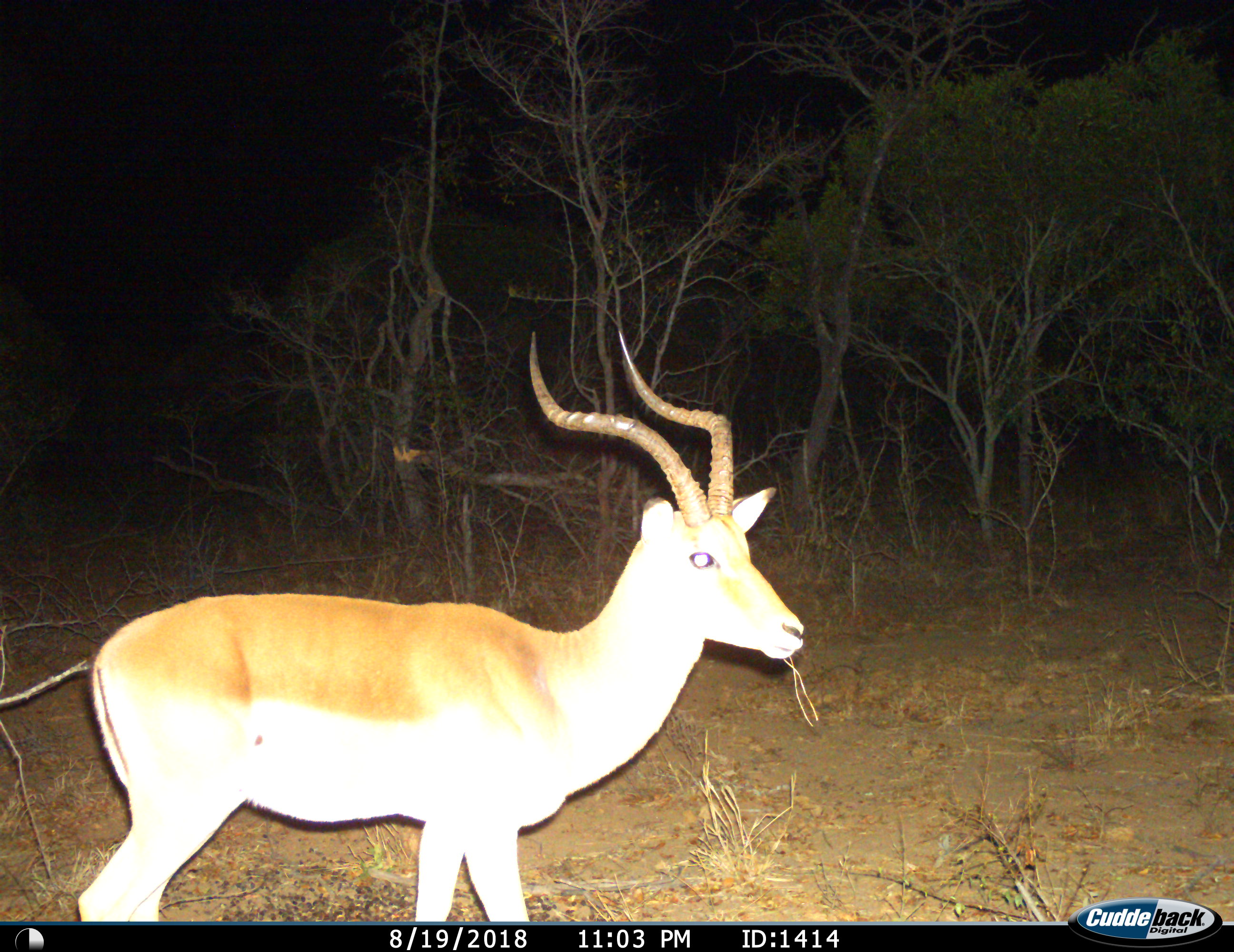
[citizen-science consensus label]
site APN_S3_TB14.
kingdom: Animalia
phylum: Chordata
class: Mammalia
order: Artiodactyla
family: Bovidae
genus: Aepyceros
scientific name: Aepyceros melampus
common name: impala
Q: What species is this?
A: Impala (Aepyceros melampus).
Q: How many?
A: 1.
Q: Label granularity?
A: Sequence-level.